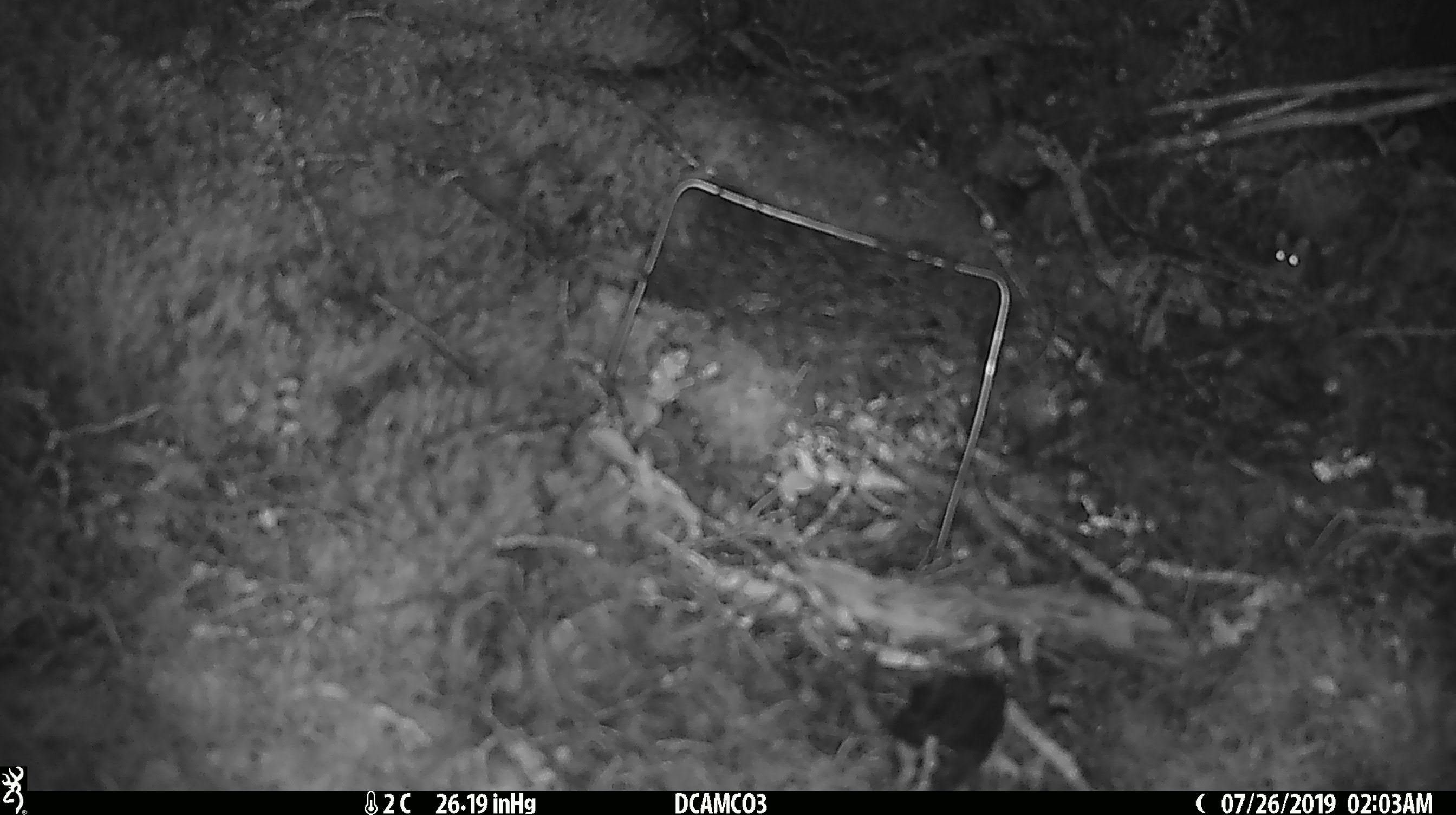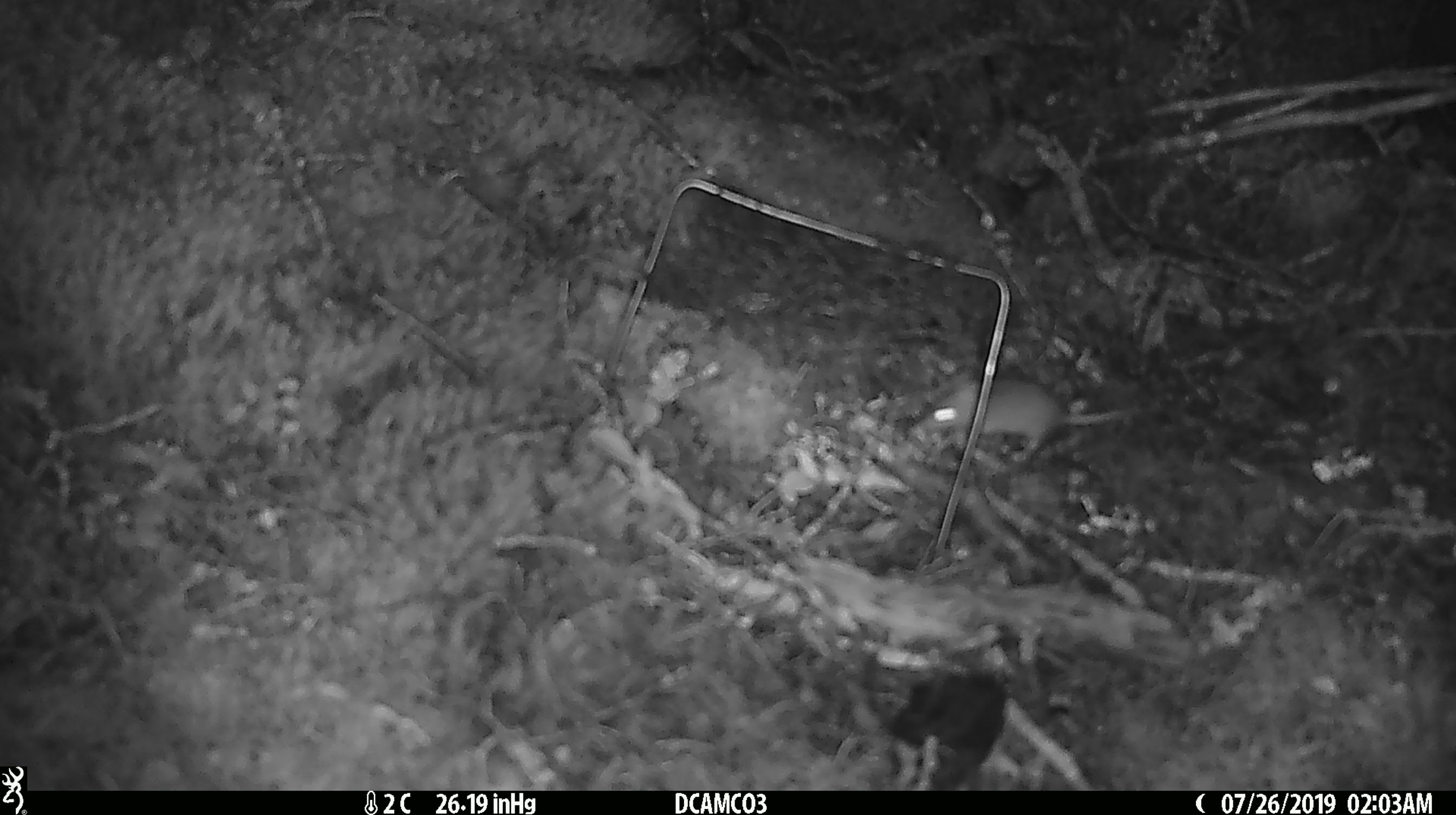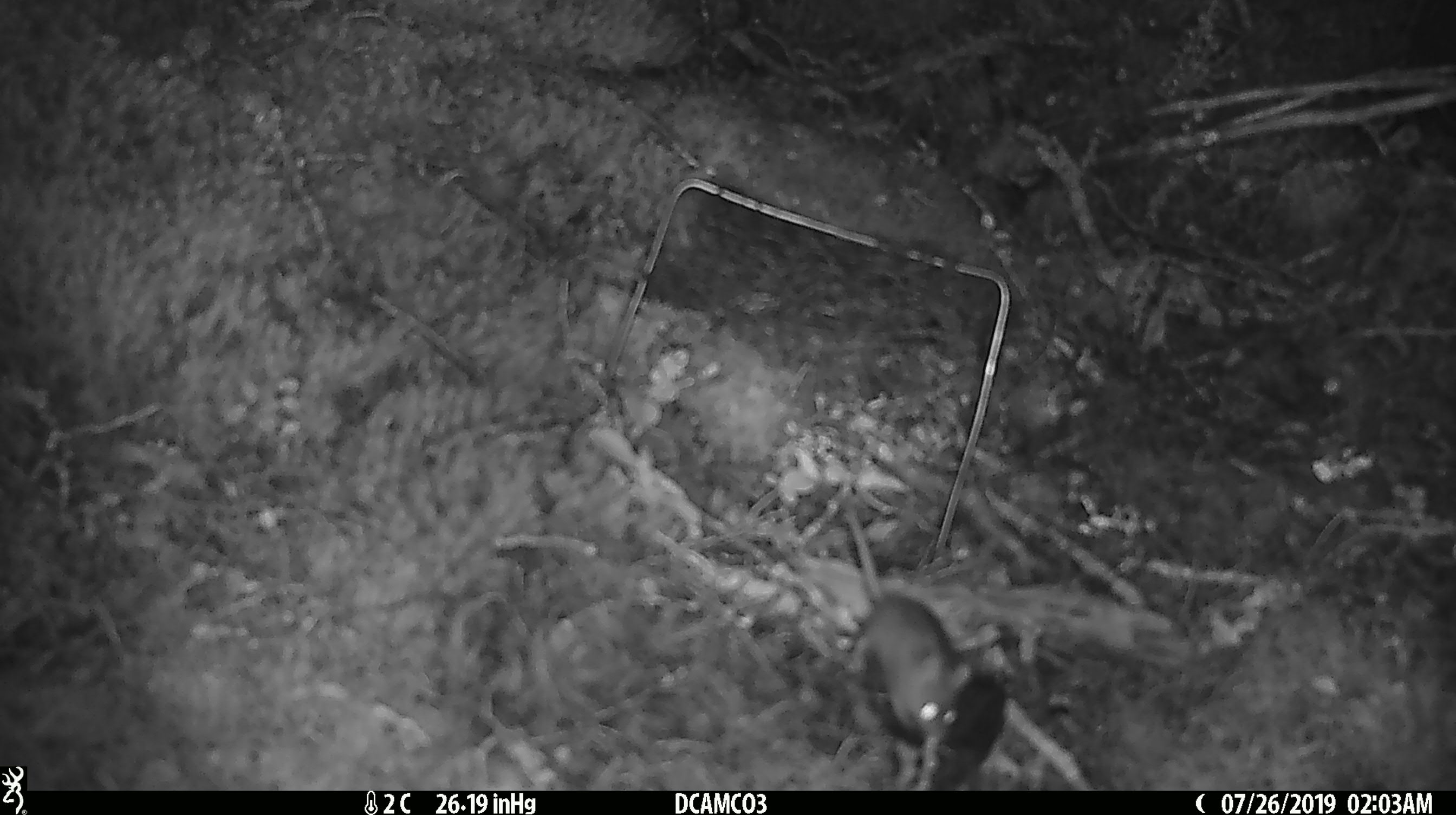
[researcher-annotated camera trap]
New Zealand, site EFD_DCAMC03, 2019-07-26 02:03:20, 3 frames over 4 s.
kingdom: Animalia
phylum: Chordata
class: Mammalia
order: Rodentia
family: Muridae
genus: Mus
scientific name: Mus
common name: mouse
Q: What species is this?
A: Mouse (Mus).